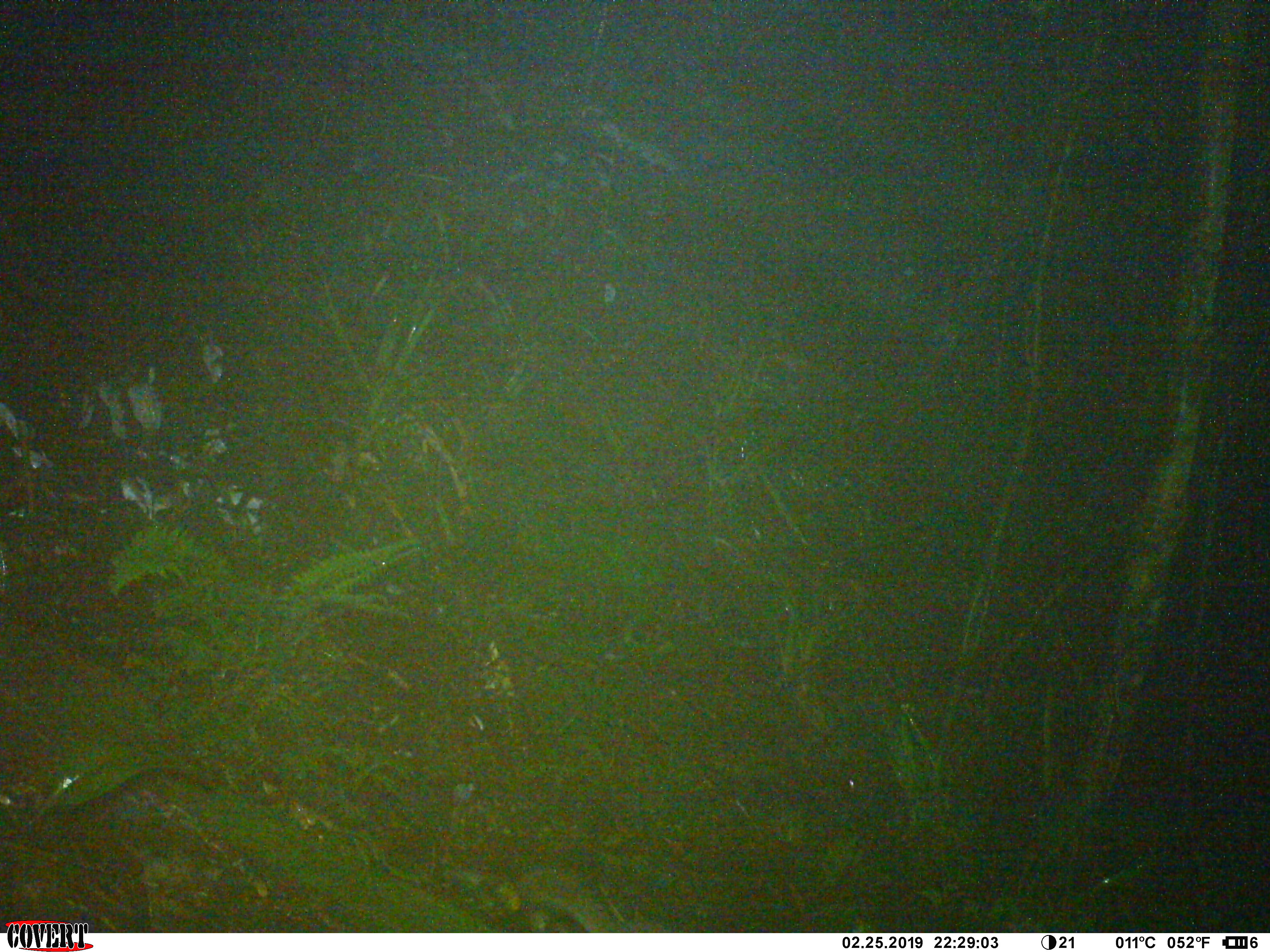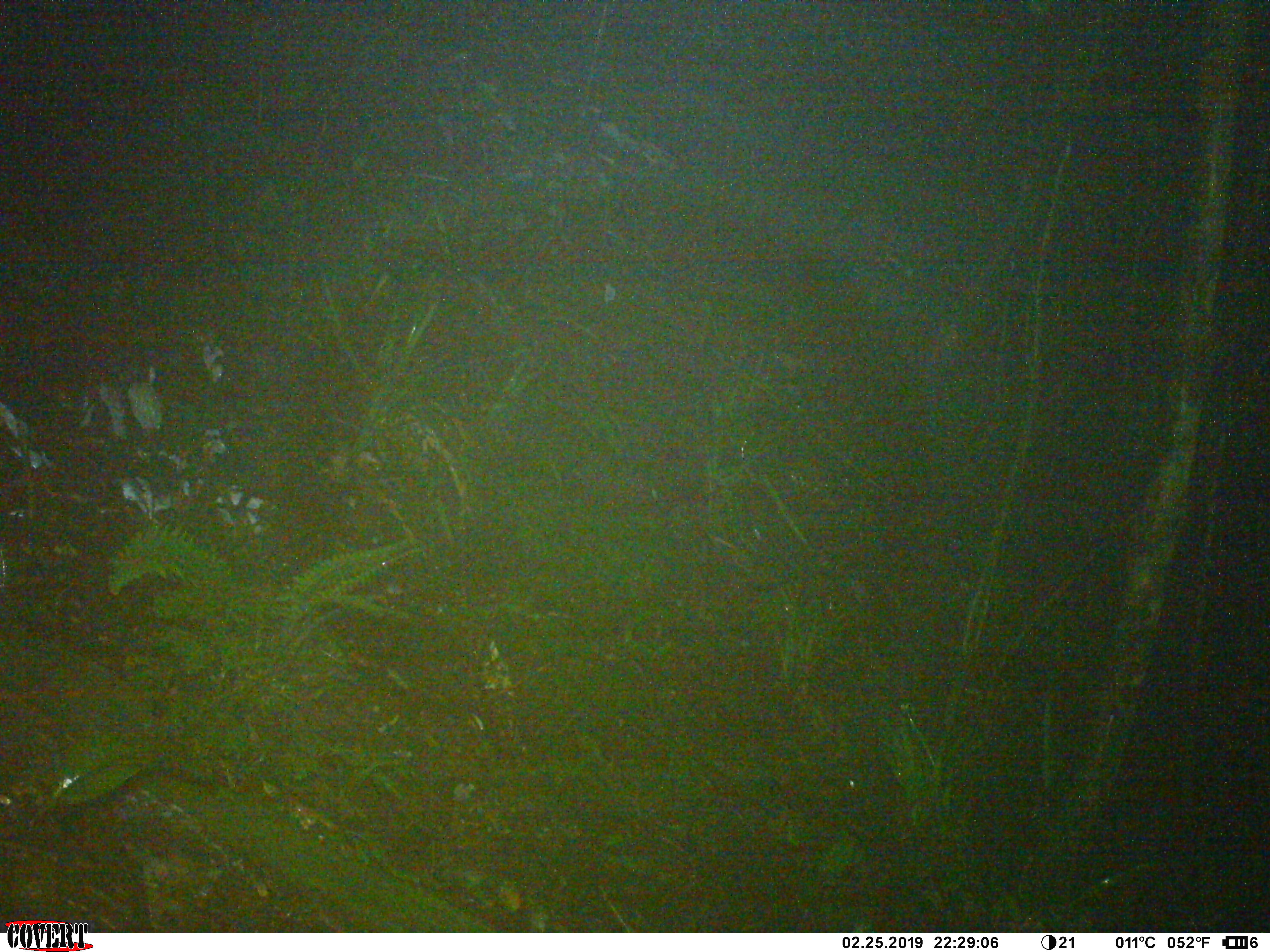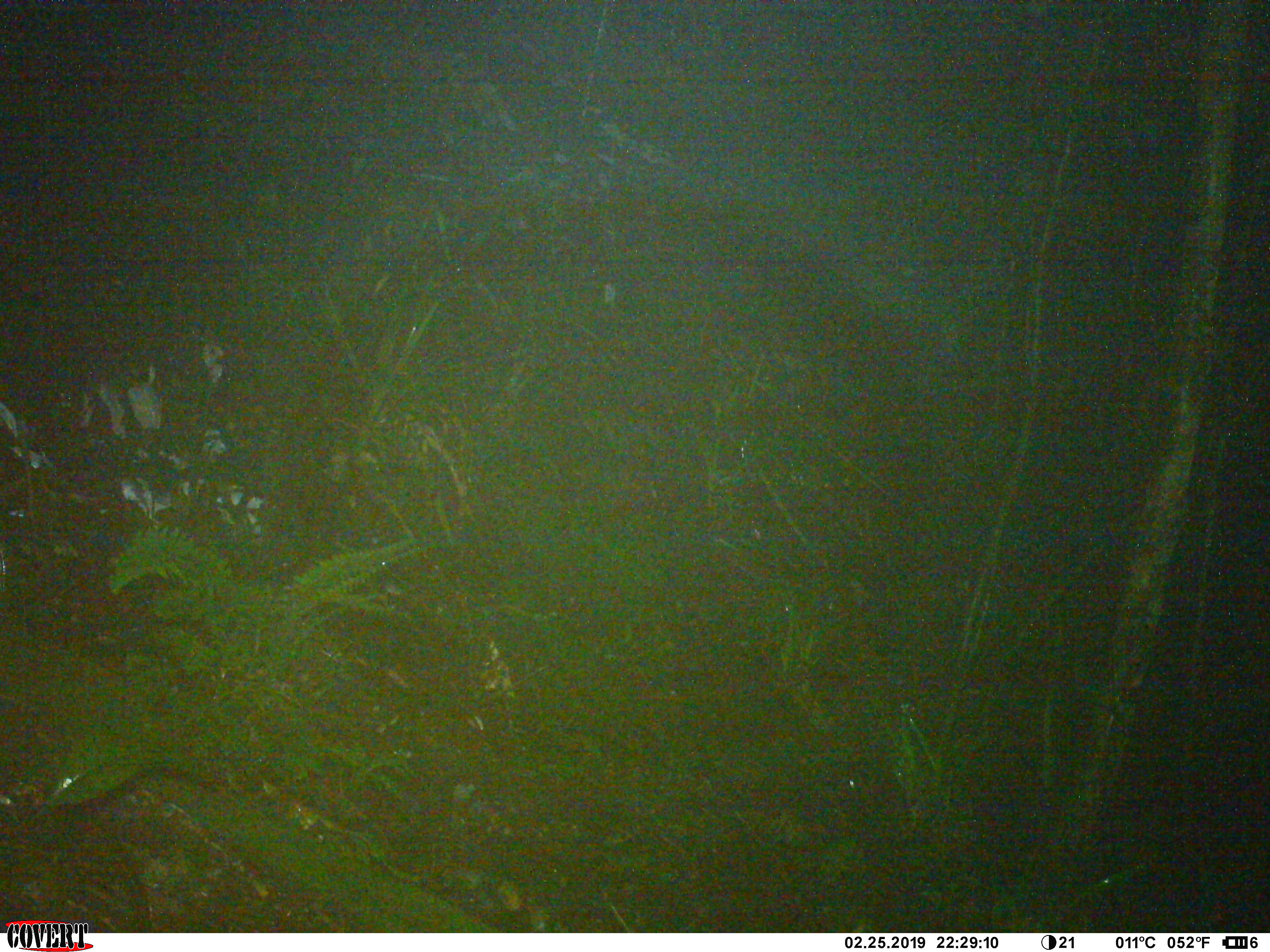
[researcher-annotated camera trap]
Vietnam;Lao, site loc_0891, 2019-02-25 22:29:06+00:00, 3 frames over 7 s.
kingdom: Animalia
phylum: Chordata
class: Mammalia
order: Carnivora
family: Mustelidae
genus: Melogale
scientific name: Melogale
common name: ferret badger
Ferret badger (Melogale). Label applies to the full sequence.